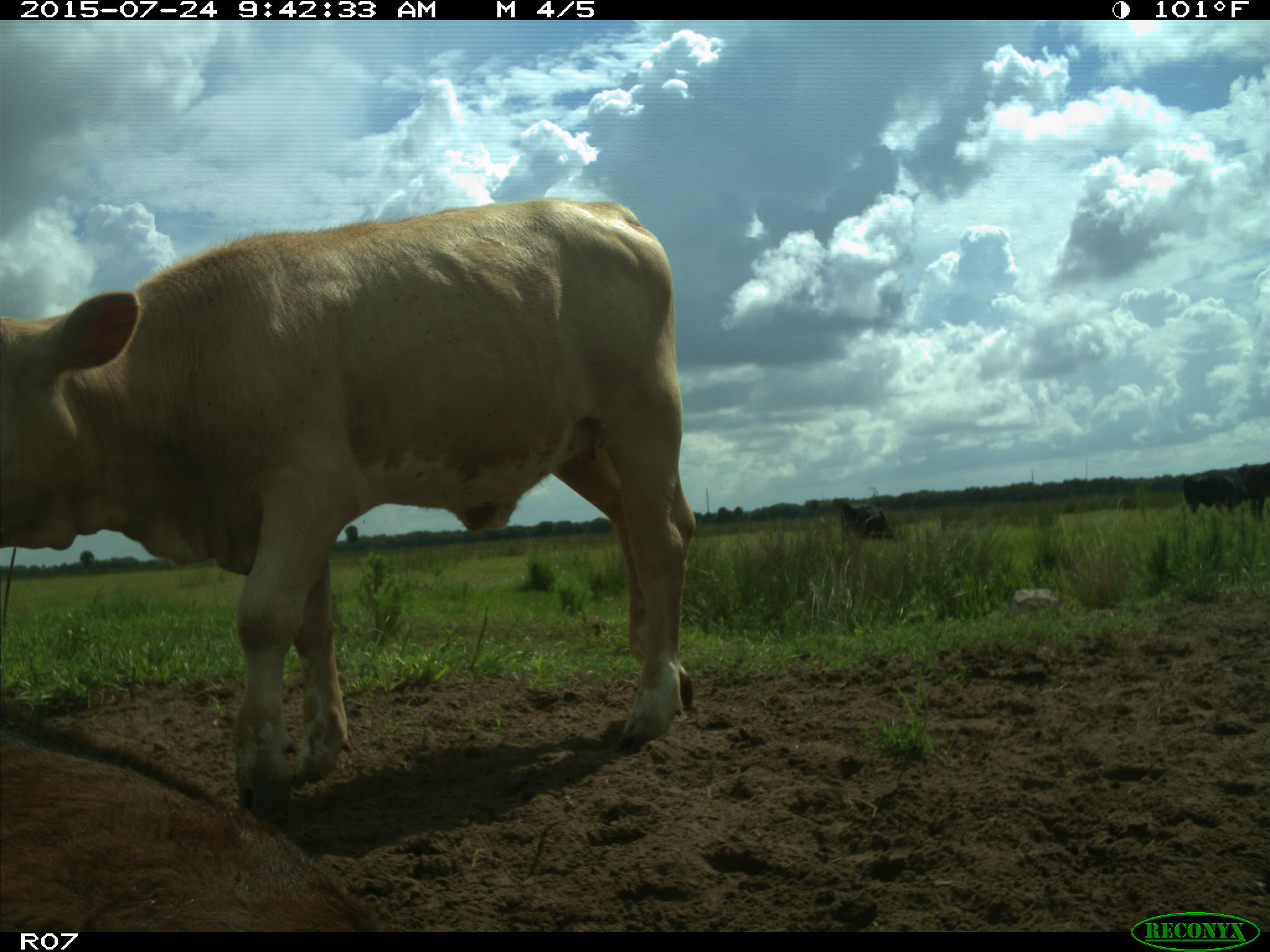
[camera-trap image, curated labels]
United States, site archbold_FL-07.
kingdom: Animalia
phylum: Chordata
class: Mammalia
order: Artiodactyla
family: Bovidae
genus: Bos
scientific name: Bos taurus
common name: domestic cow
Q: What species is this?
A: Bos taurus (domestic cow).